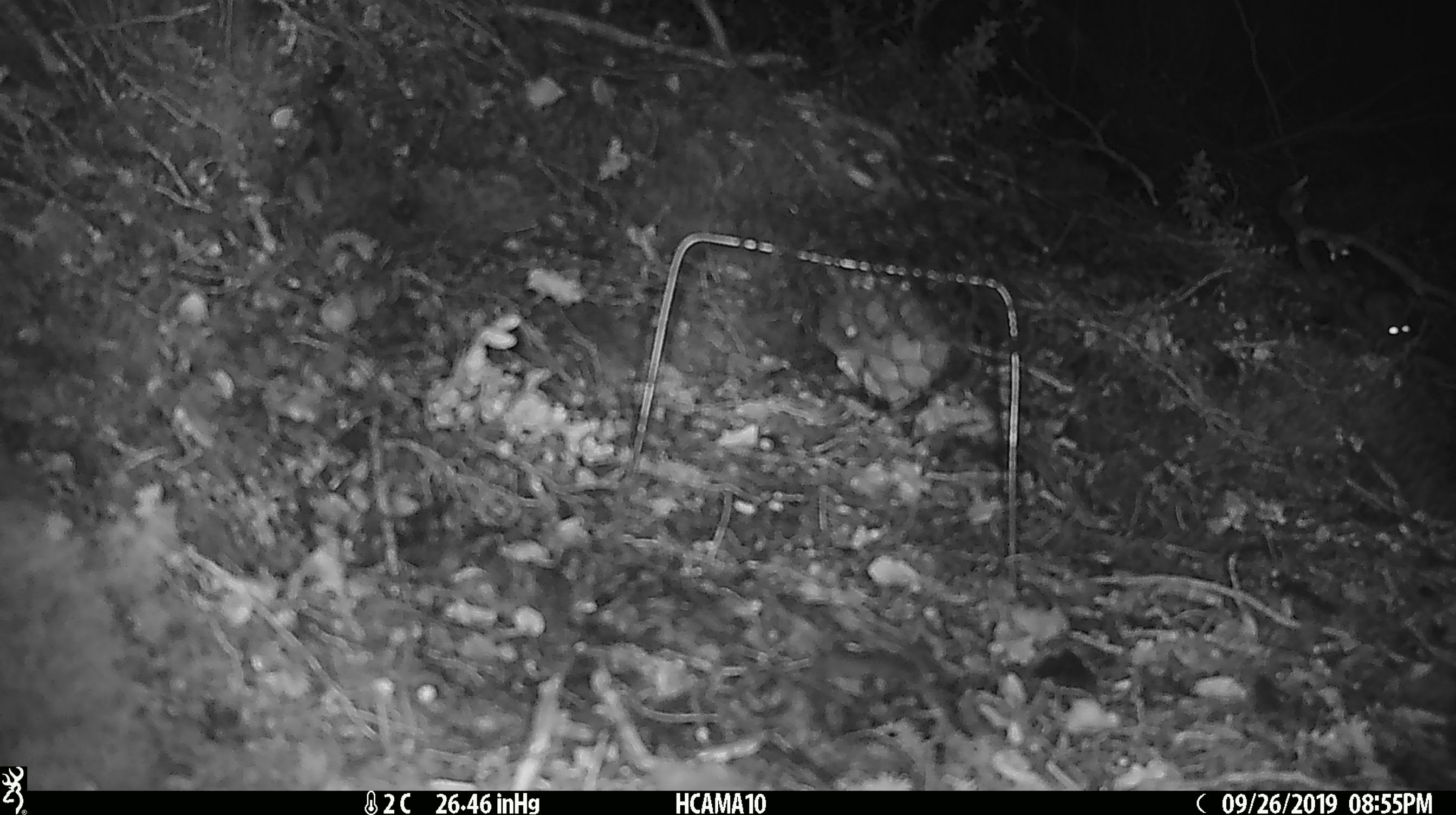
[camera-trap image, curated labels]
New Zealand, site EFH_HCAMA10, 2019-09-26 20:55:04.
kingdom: Animalia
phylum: Chordata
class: Mammalia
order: Rodentia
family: Muridae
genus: Mus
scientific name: Mus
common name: mouse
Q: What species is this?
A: Mouse (Mus).